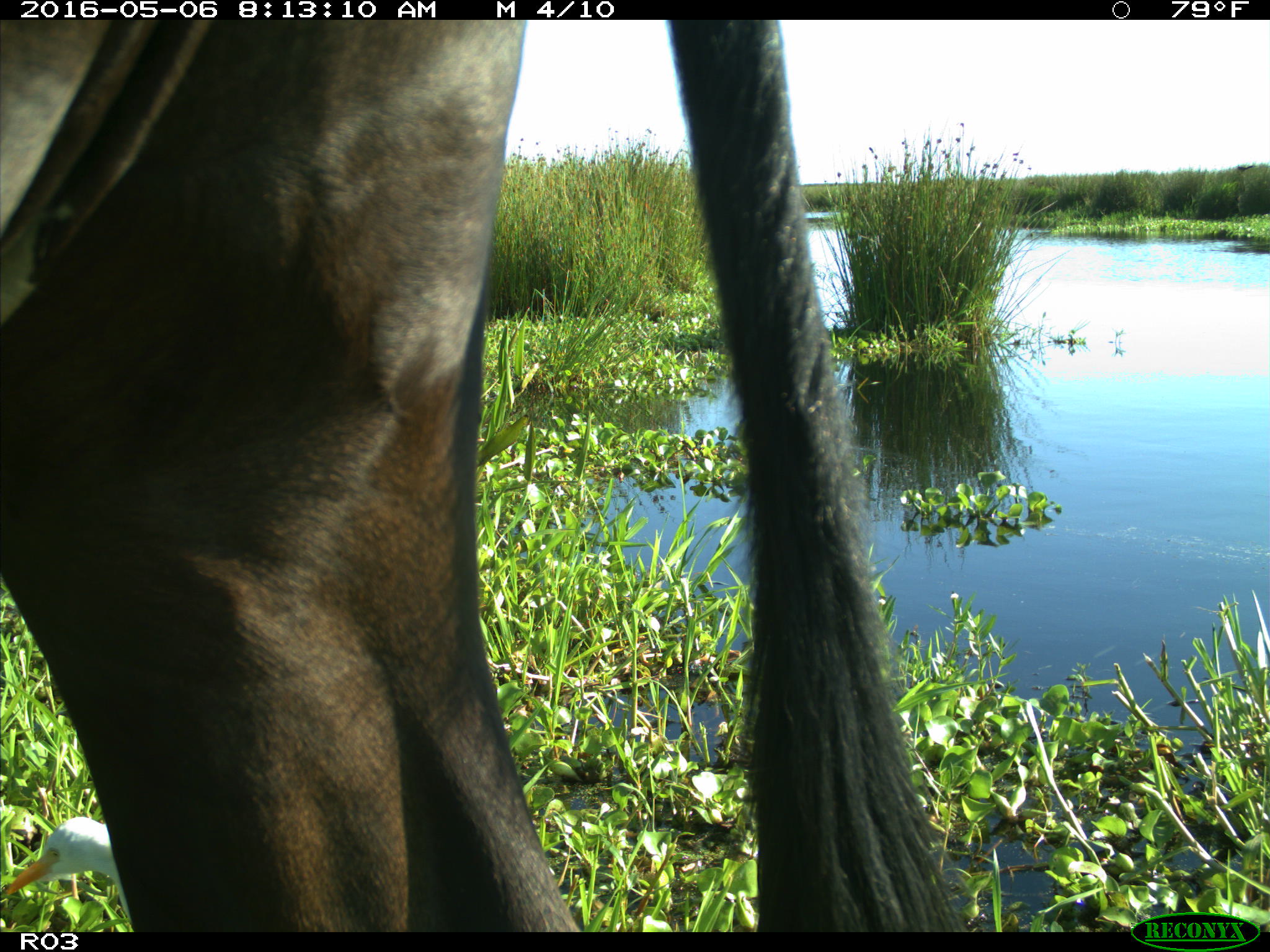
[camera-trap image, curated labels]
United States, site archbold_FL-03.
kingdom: Animalia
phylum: Chordata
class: Mammalia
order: Artiodactyla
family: Bovidae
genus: Bos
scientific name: Bos taurus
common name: domestic cow